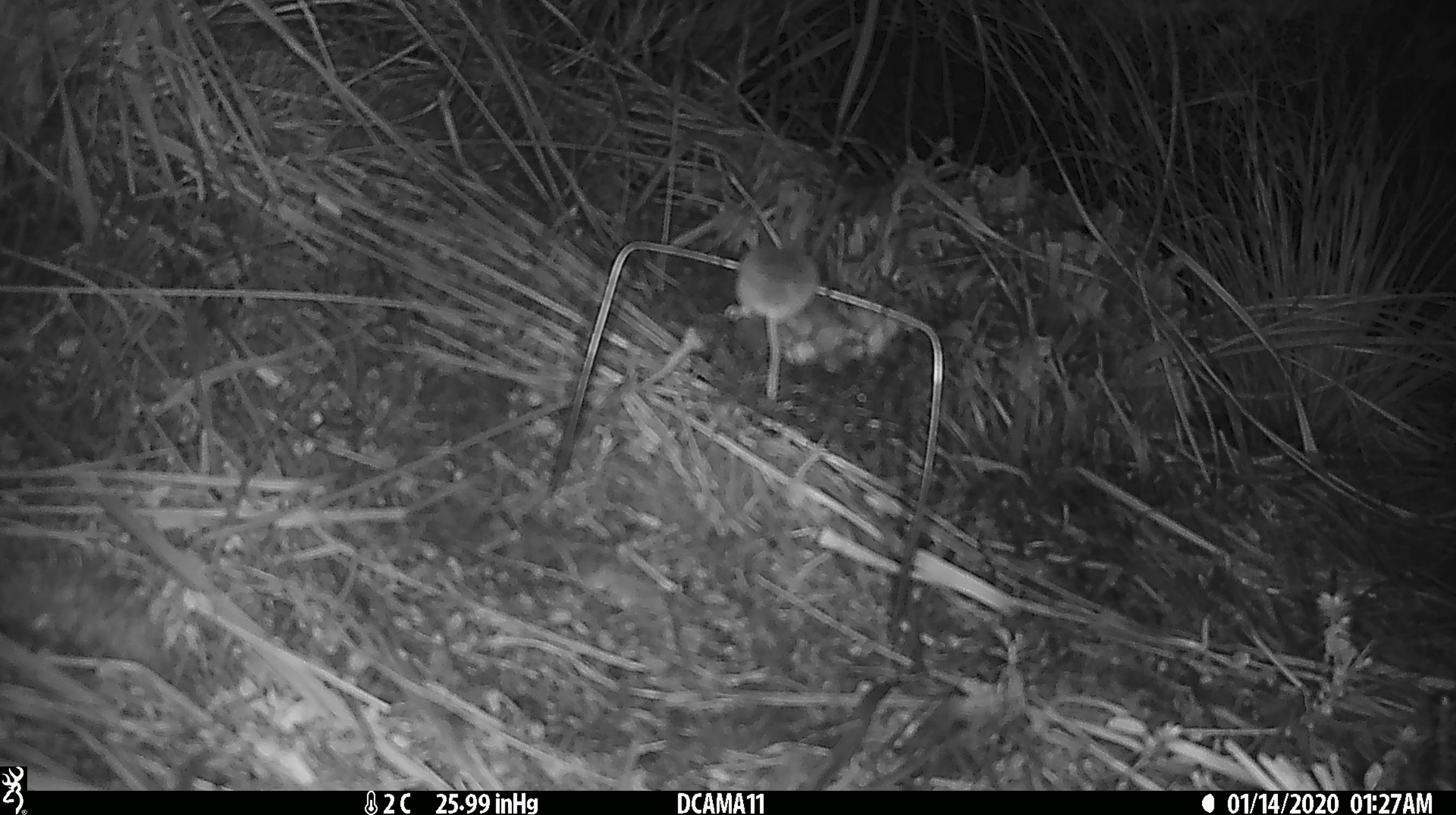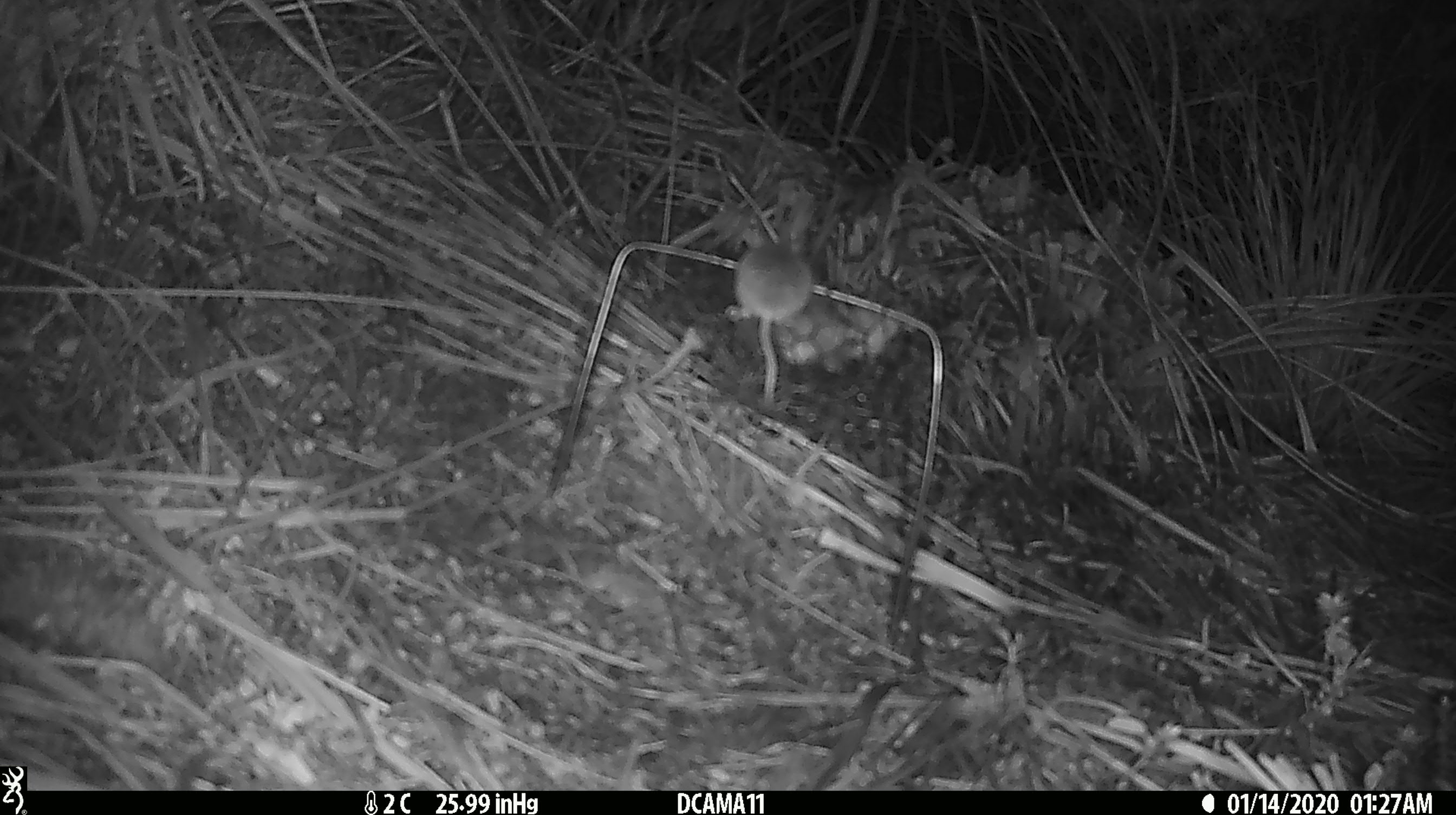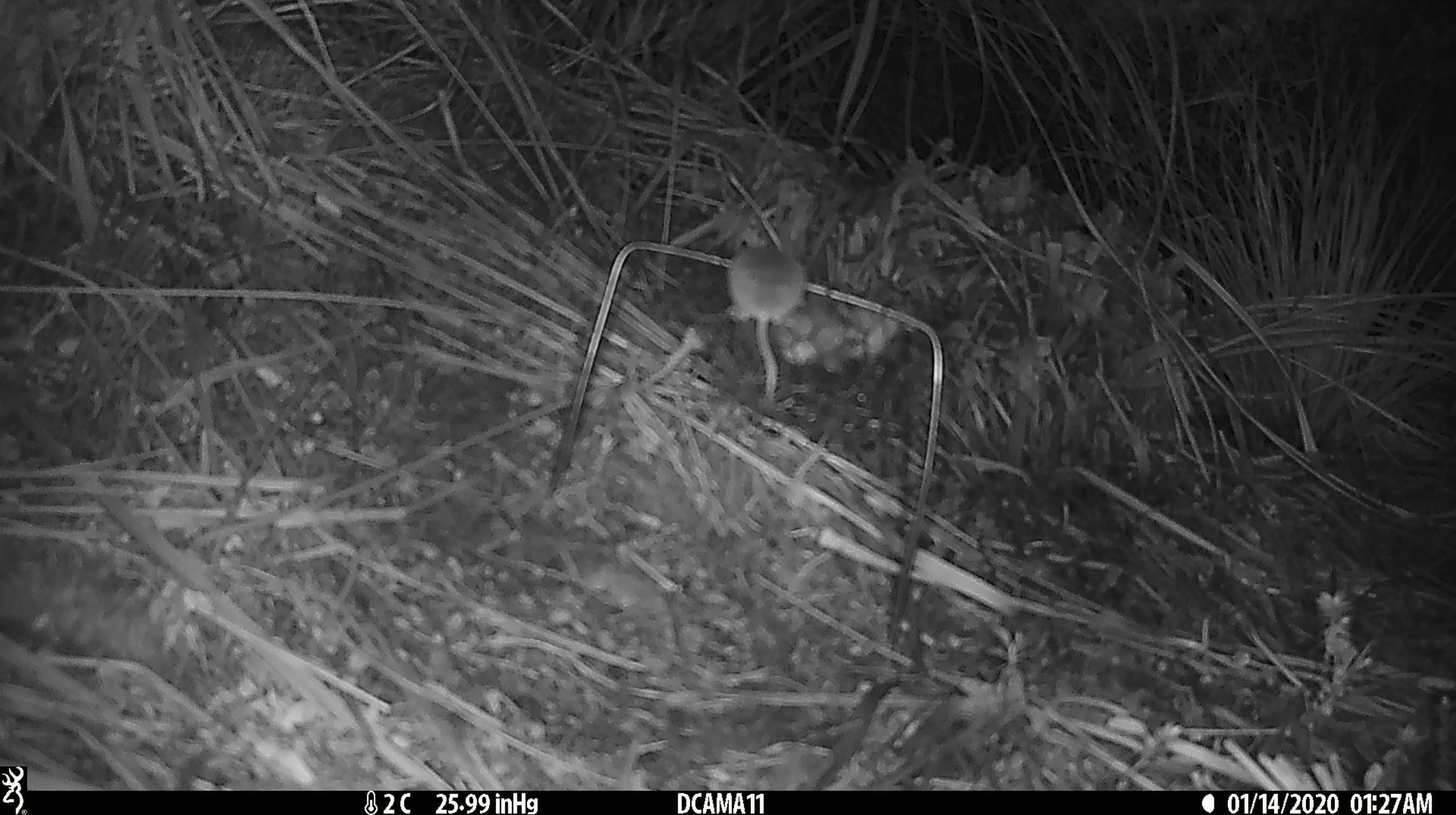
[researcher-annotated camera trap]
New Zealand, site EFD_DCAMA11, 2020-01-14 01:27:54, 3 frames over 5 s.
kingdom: Animalia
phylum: Chordata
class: Mammalia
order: Rodentia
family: Muridae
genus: Mus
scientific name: Mus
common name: mouse